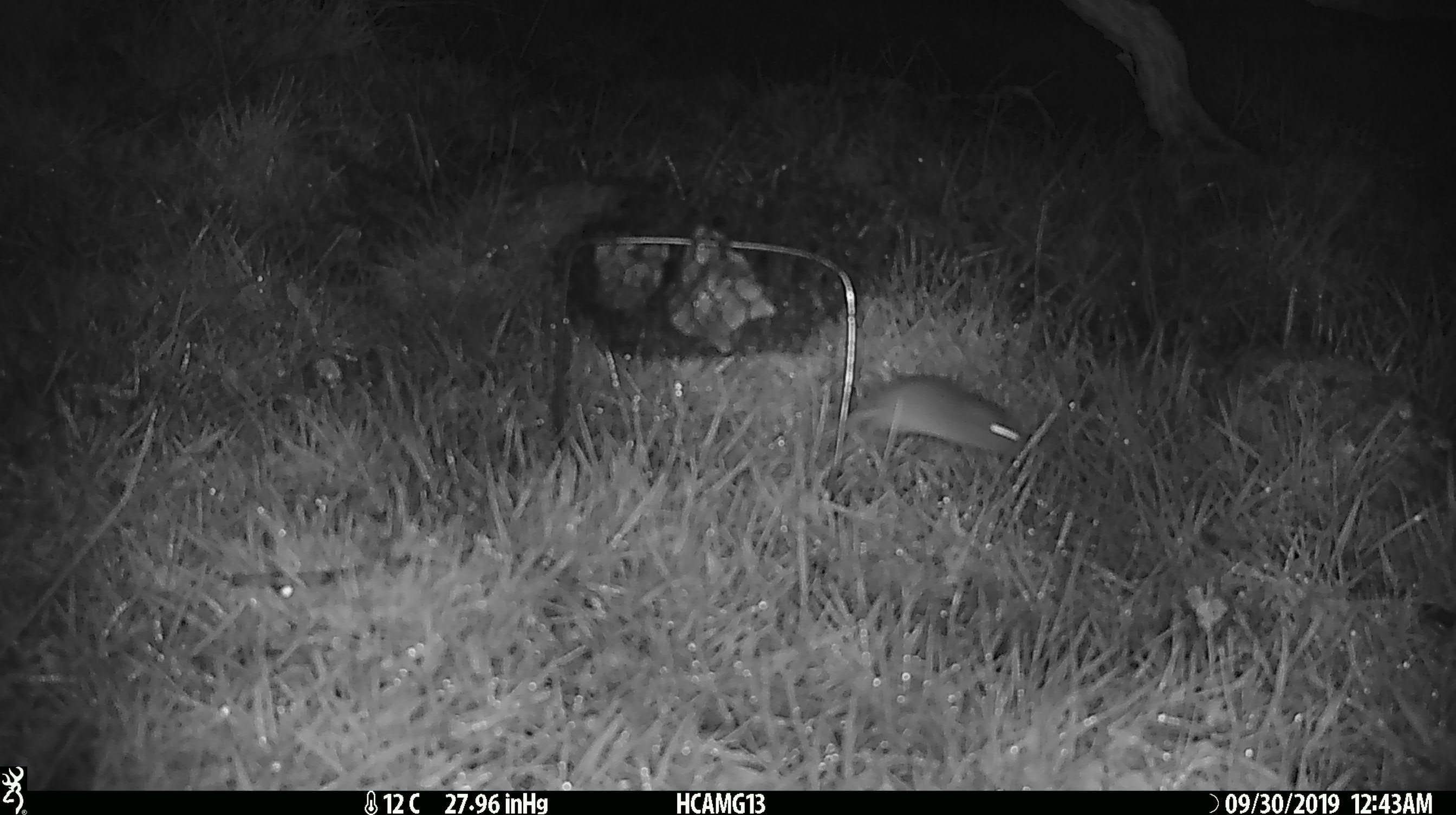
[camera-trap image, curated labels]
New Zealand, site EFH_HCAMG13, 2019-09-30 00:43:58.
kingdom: Animalia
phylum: Chordata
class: Mammalia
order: Rodentia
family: Muridae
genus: Mus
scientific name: Mus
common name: mouse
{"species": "mouse (Mus)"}